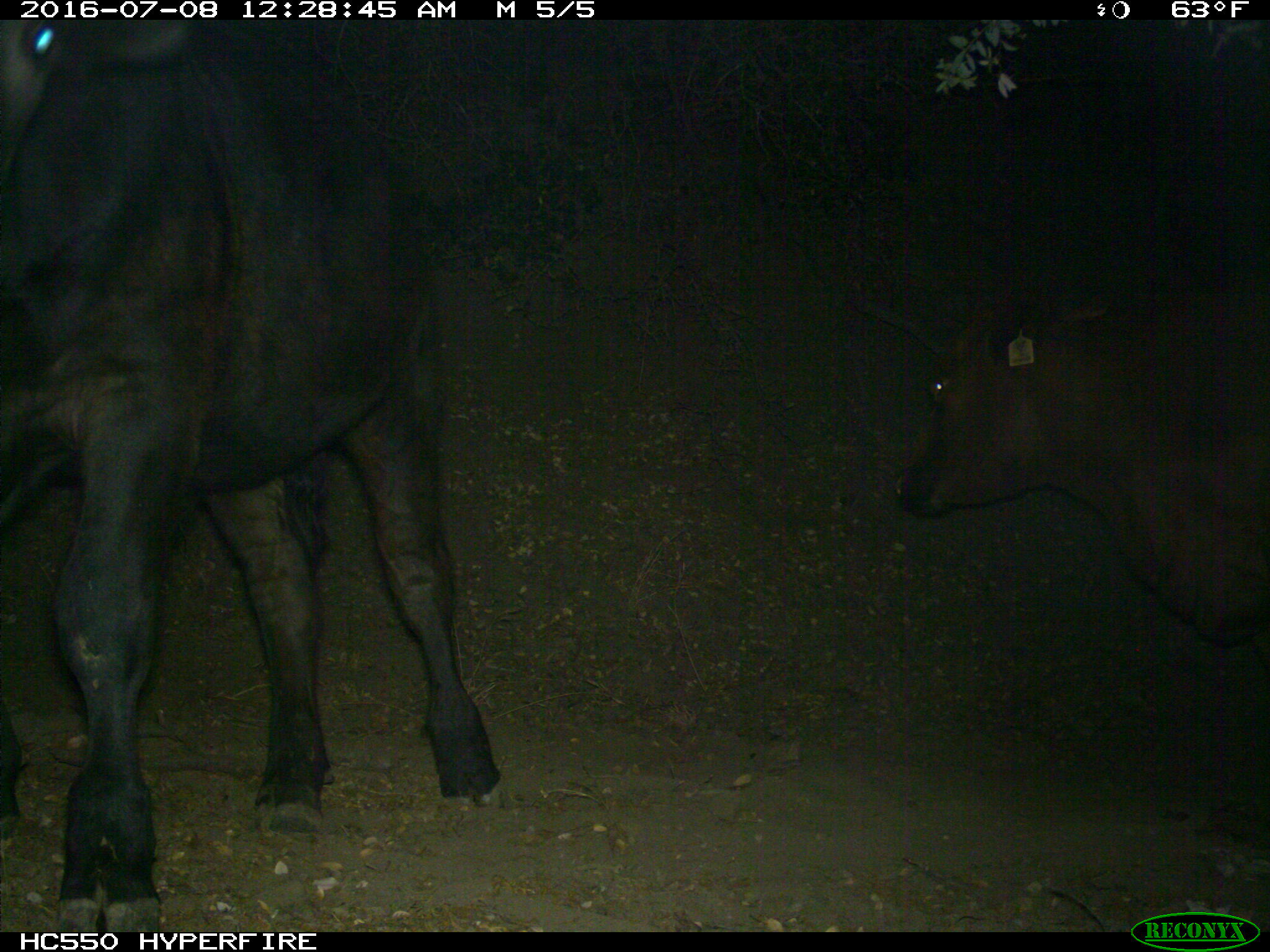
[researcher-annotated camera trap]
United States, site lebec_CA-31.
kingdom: Animalia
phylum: Chordata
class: Mammalia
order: Artiodactyla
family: Bovidae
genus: Bos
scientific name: Bos taurus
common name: domestic cow